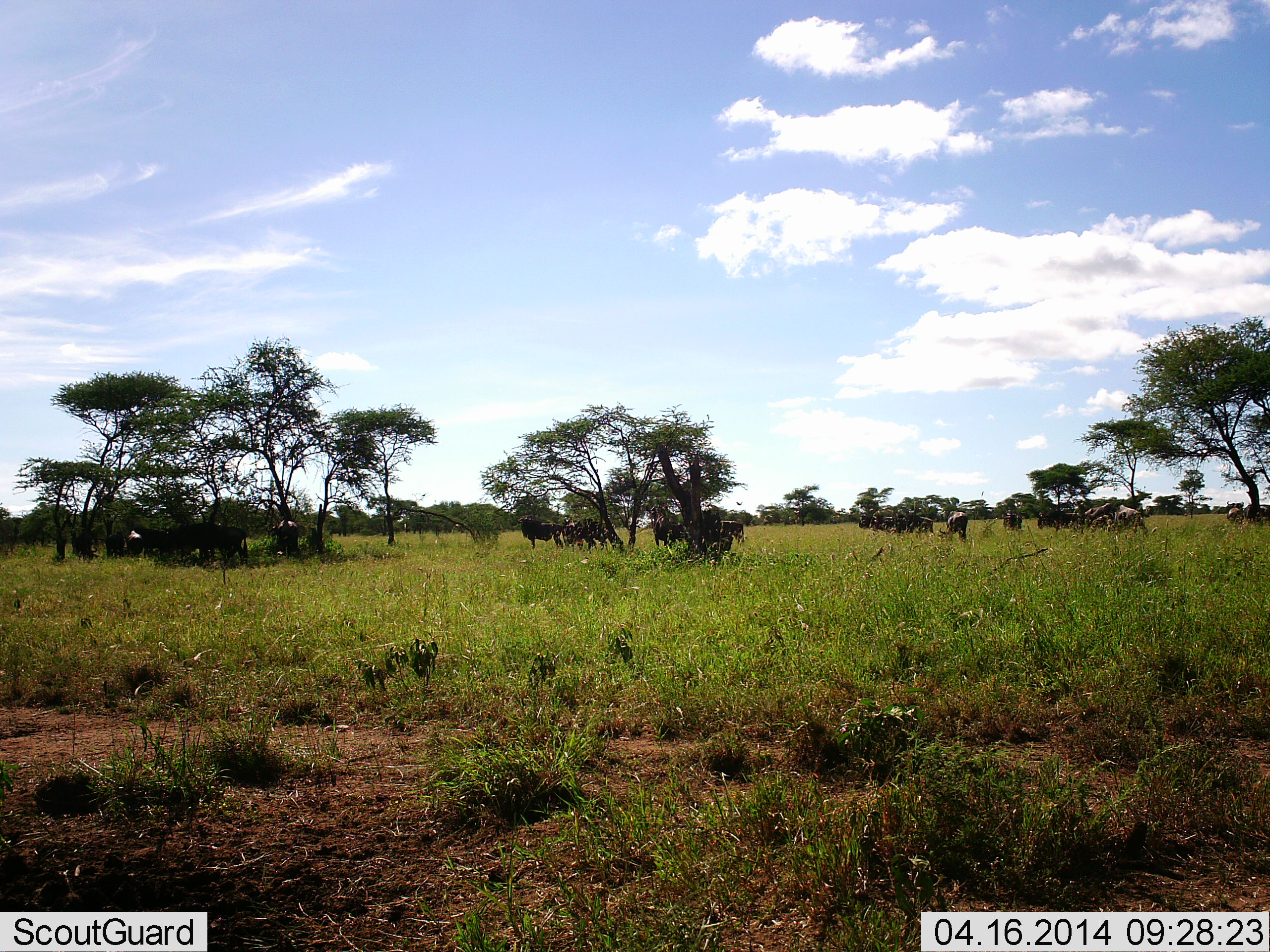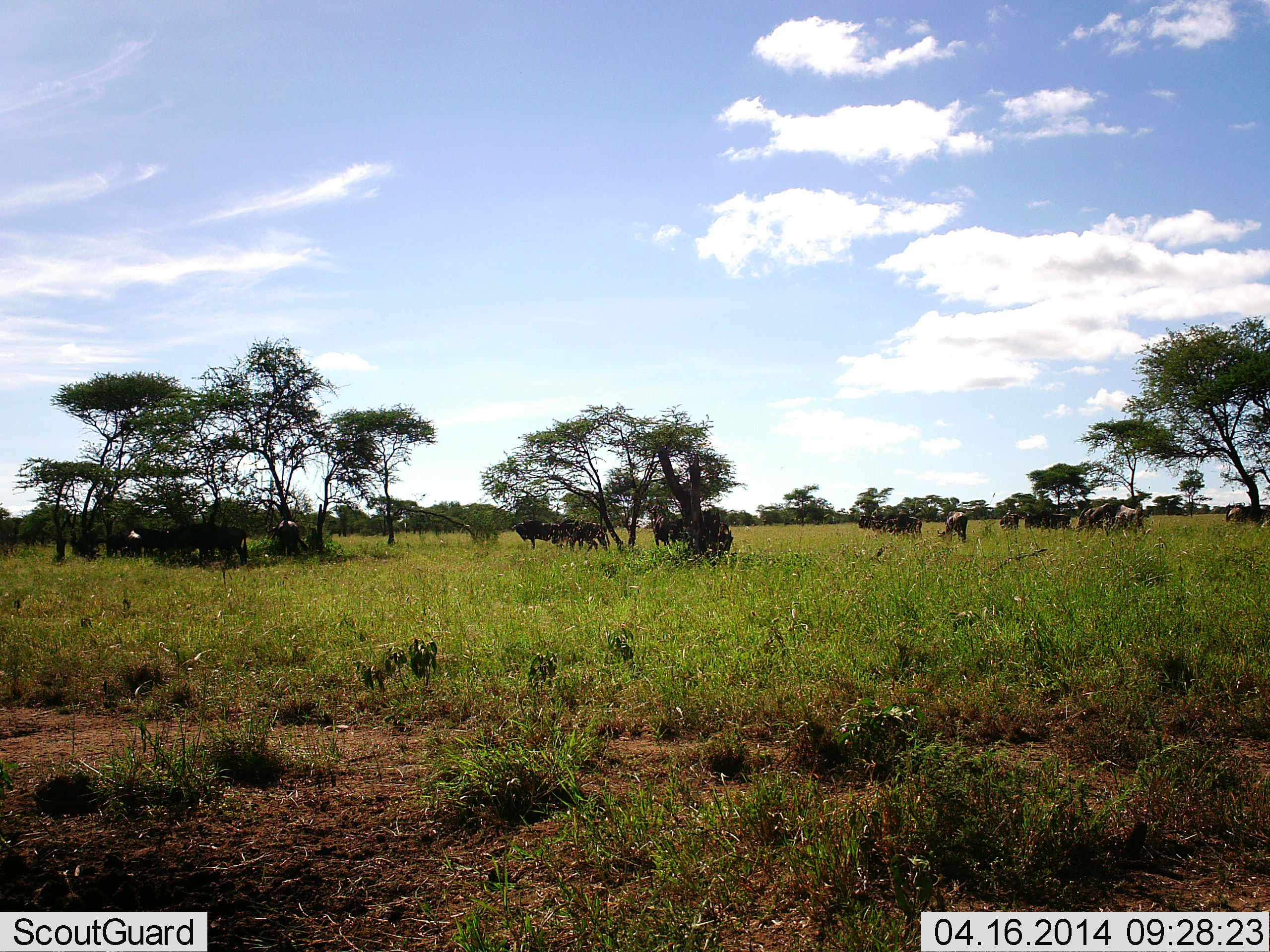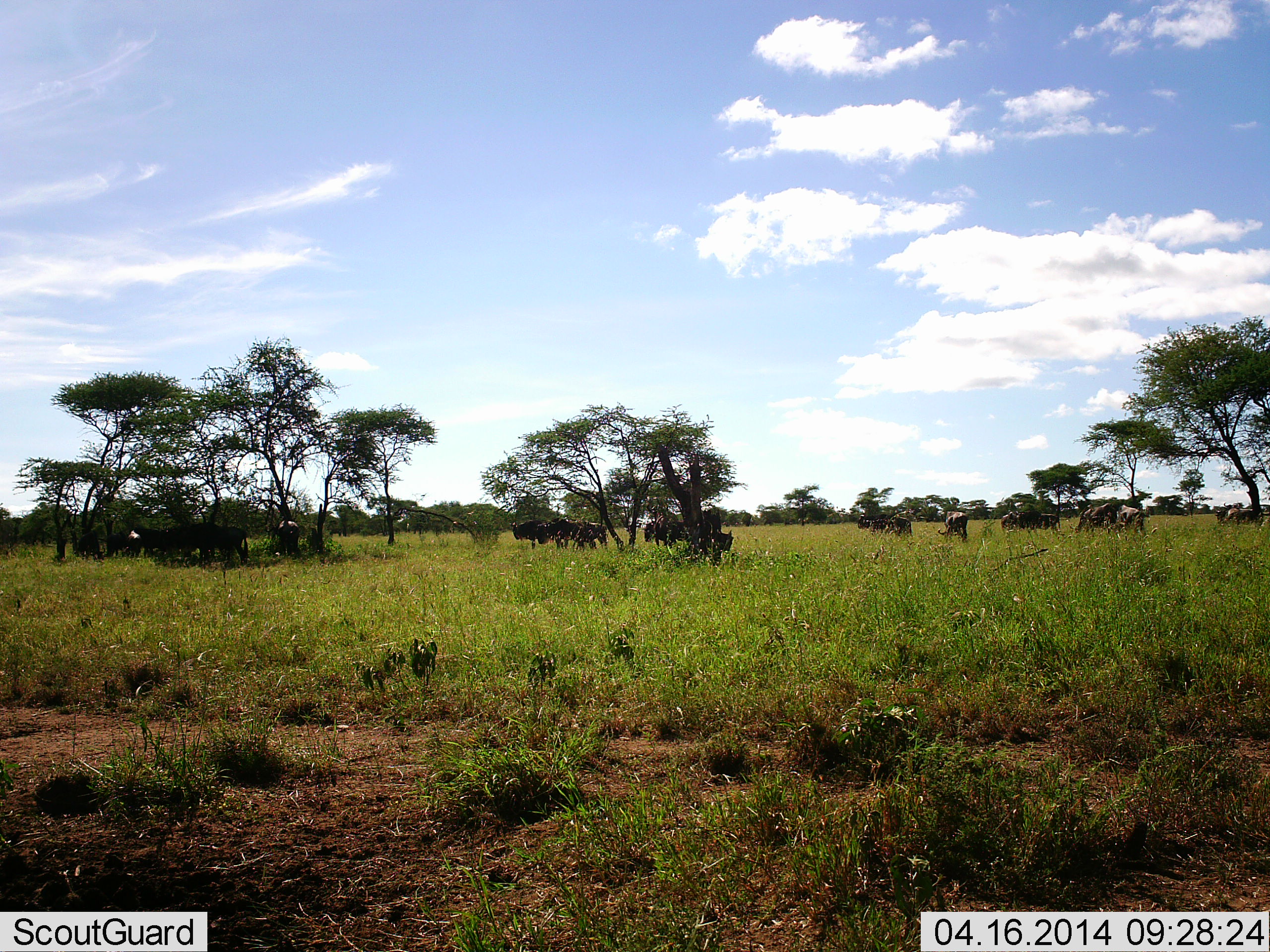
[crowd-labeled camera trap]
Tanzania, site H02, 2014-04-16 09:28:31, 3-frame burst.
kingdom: Animalia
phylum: Chordata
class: Mammalia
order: Artiodactyla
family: Bovidae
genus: Connochaetes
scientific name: Connochaetes taurinus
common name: blue wildebeest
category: wildebeest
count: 11-50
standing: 70%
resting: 20%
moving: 50%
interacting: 10%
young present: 0%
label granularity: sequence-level